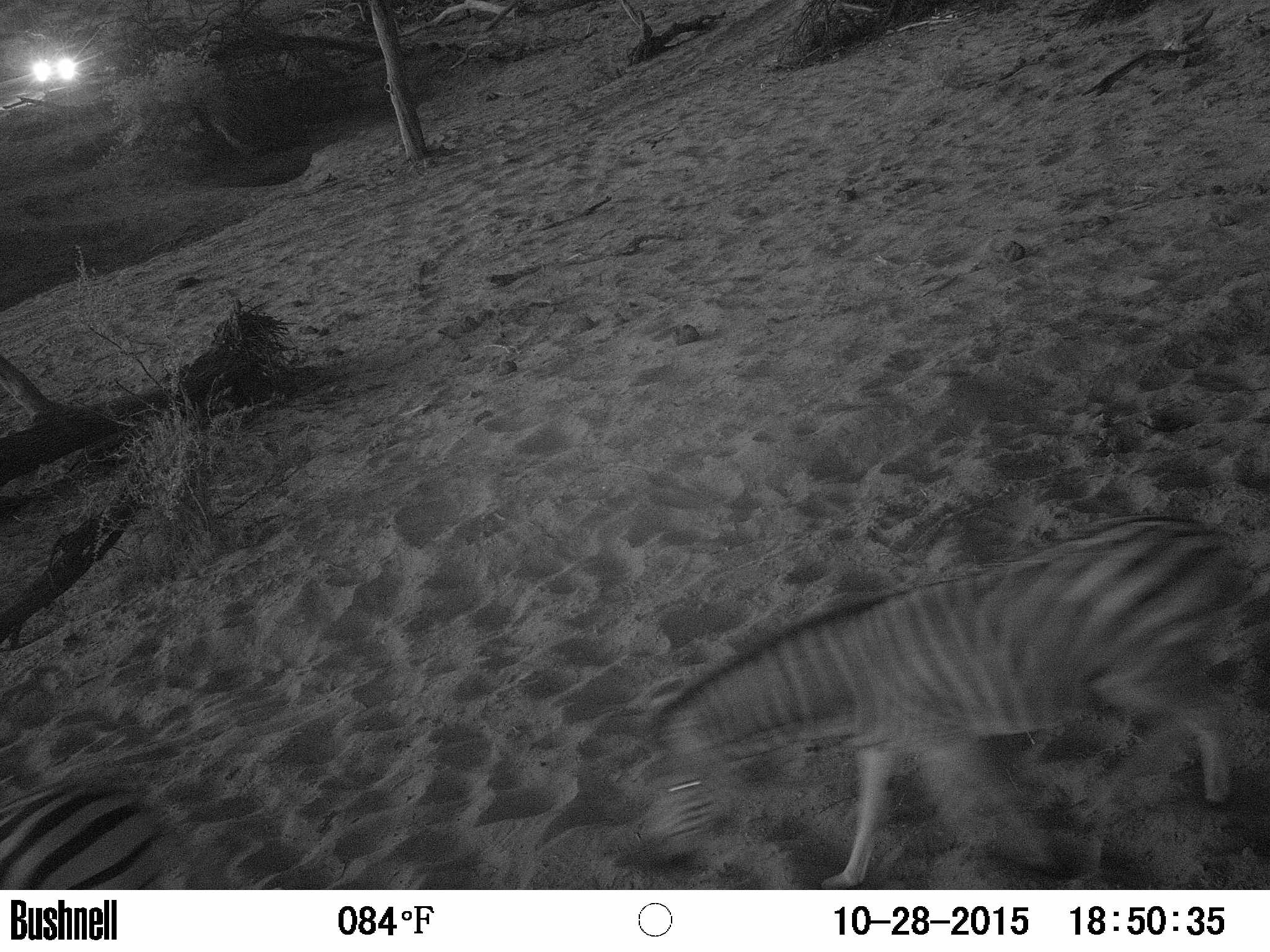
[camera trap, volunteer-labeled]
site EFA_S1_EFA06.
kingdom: Animalia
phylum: Chordata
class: Mammalia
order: Perissodactyla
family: Equidae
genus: Equus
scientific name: Equus quagga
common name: plains zebra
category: zebraplains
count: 1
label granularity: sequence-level